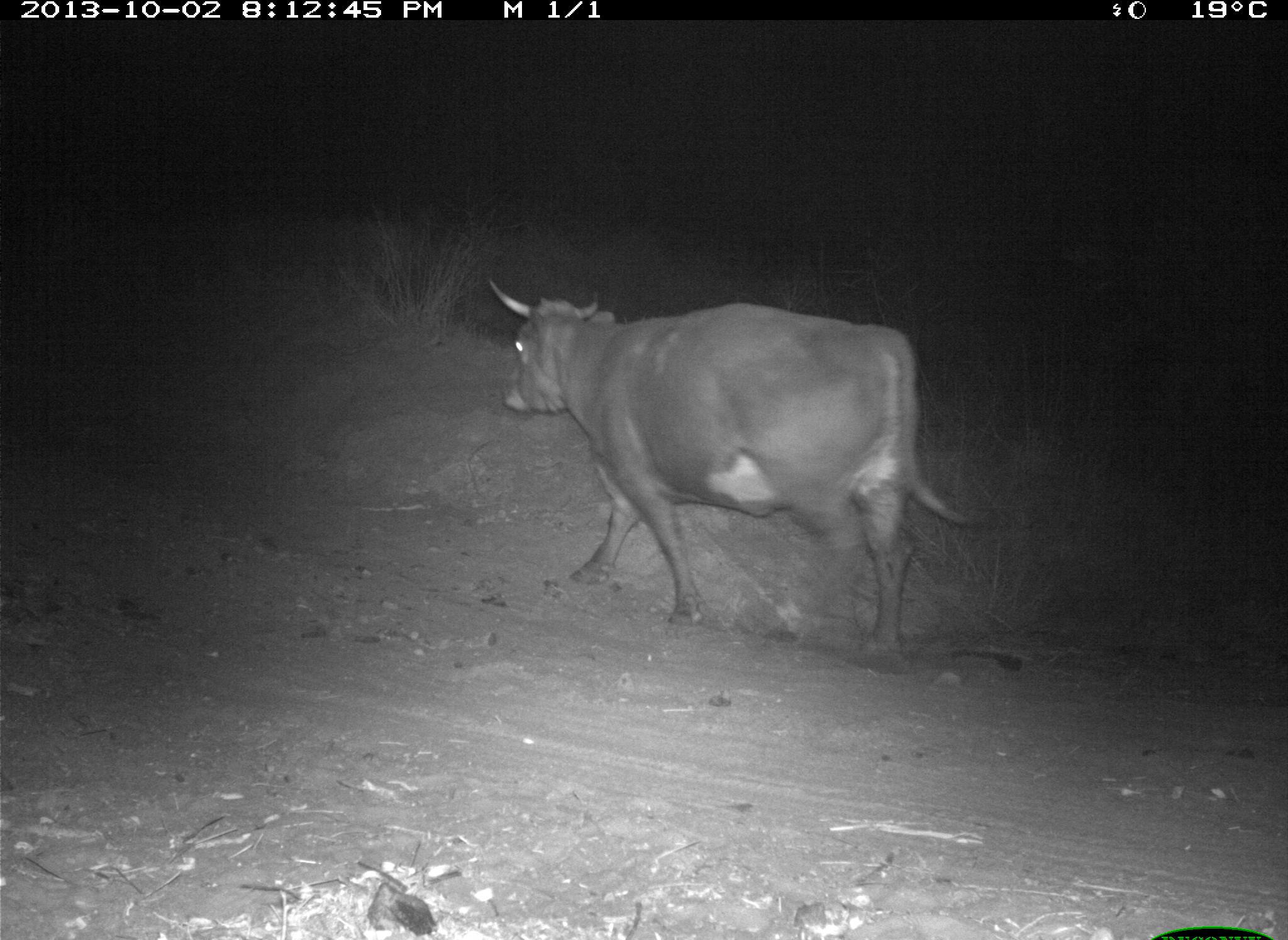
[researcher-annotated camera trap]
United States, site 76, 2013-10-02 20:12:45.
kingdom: Animalia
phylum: Chordata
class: Mammalia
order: Artiodactyla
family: Bovidae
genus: Bos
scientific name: Bos taurus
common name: cow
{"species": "cow (Bos taurus)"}